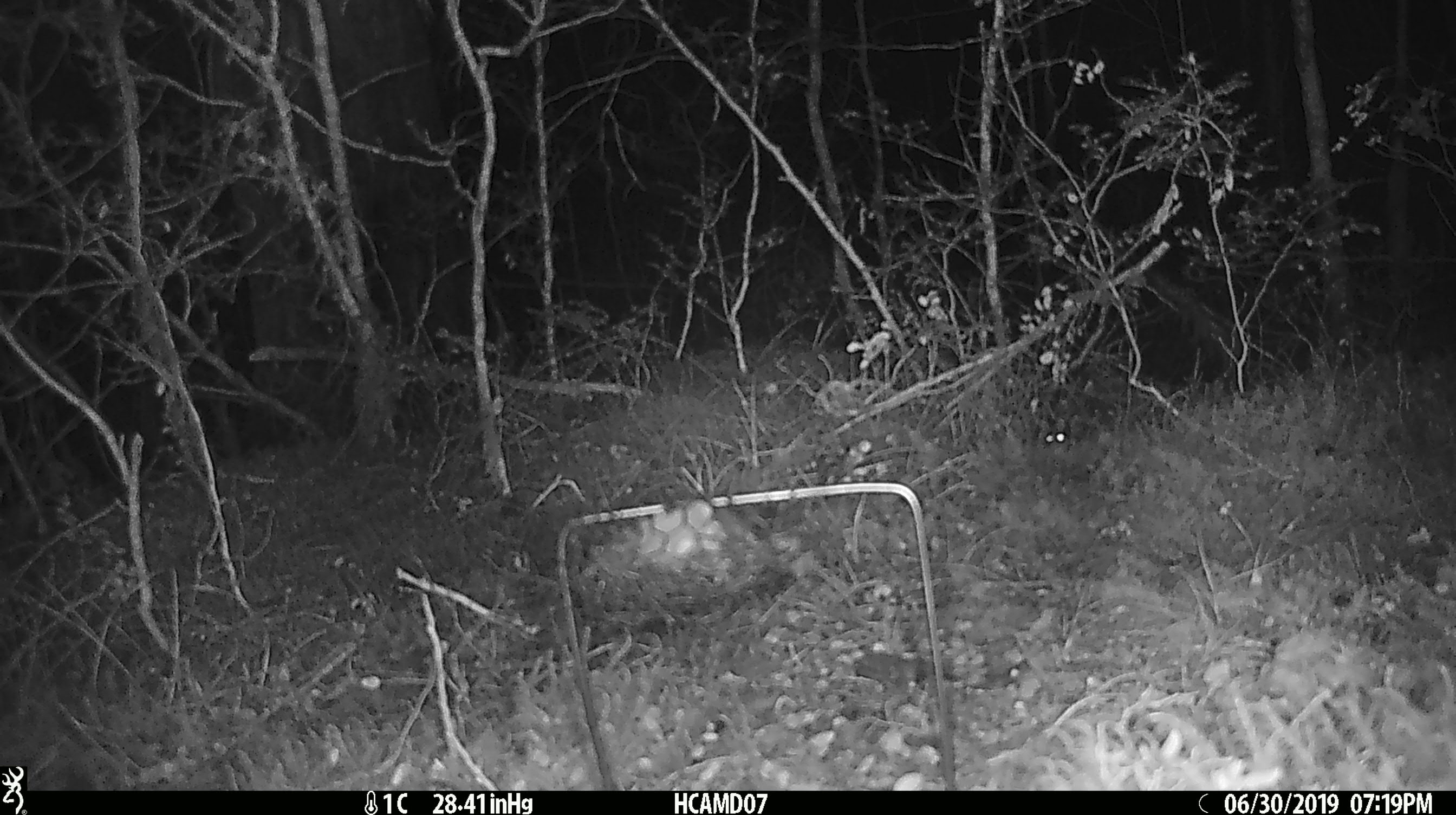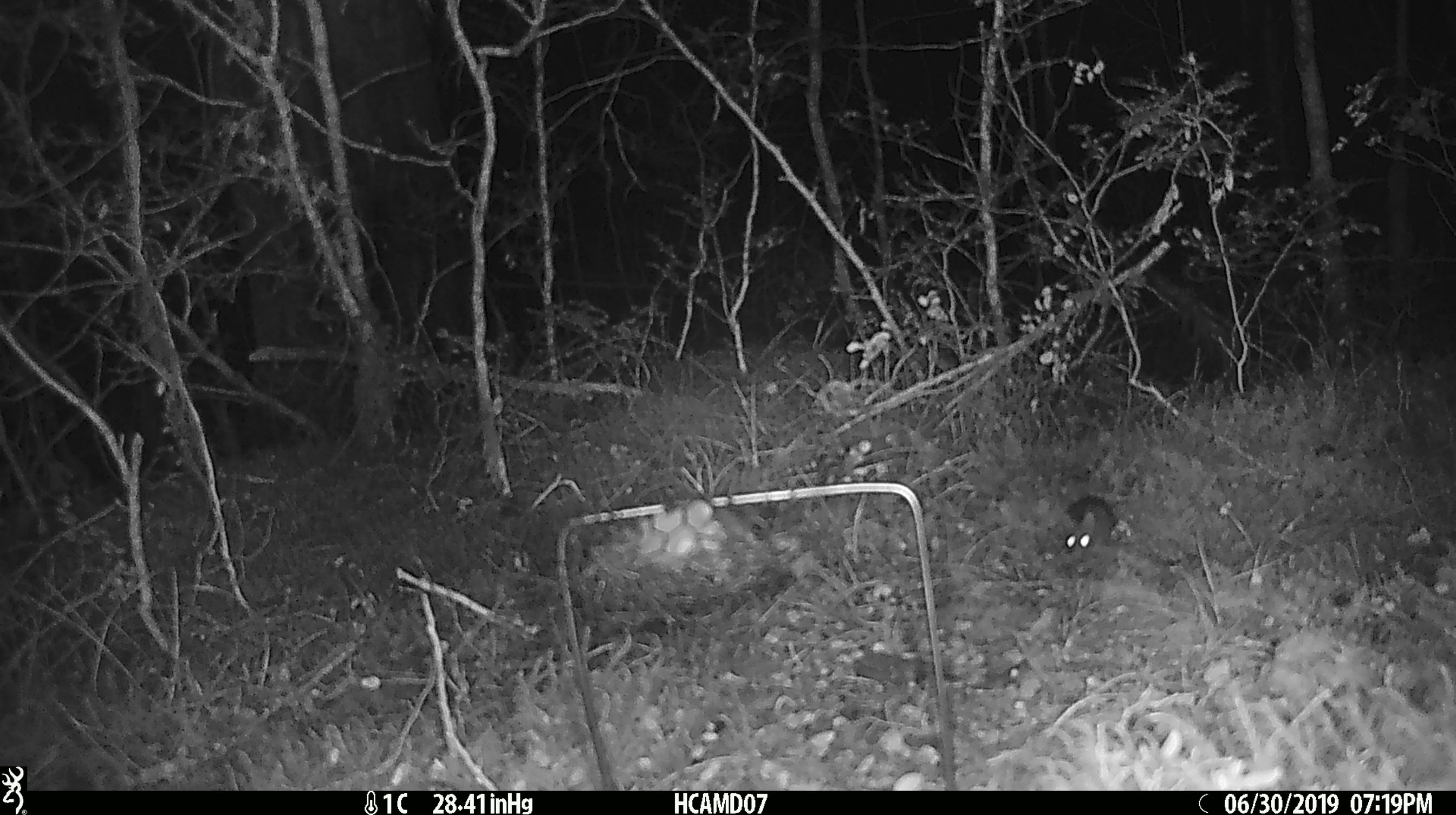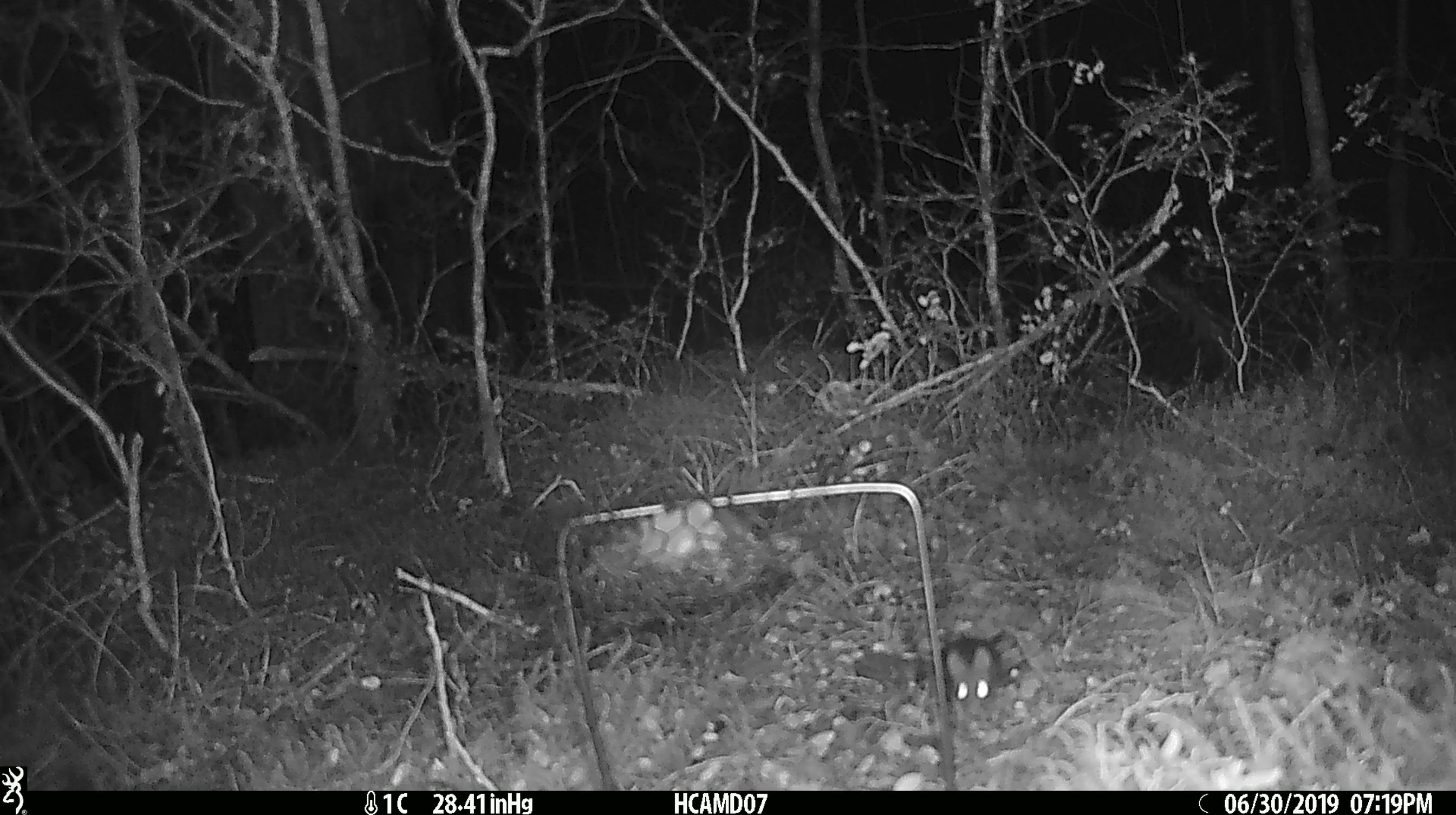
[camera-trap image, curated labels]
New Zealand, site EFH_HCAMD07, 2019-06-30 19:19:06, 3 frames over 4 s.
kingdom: Animalia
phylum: Chordata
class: Mammalia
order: Rodentia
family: Muridae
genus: Mus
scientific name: Mus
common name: mouse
Mouse (Mus).